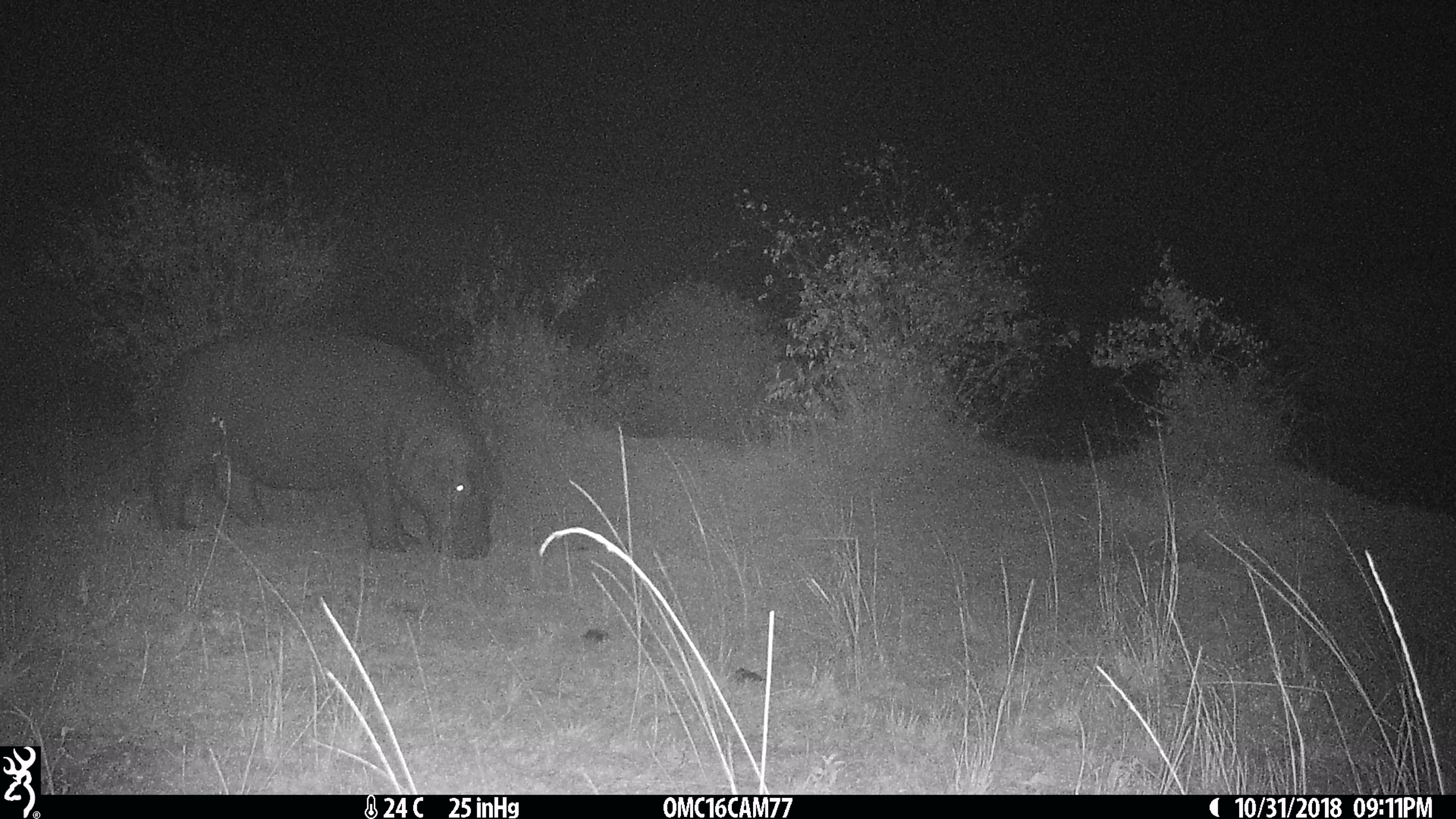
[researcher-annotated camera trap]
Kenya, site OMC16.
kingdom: Animalia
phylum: Chordata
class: Mammalia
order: Artiodactyla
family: Hippopotamidae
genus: Hippopotamus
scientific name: Hippopotamus amphibius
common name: hippopotamus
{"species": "hippopotamus (Hippopotamus amphibius)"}